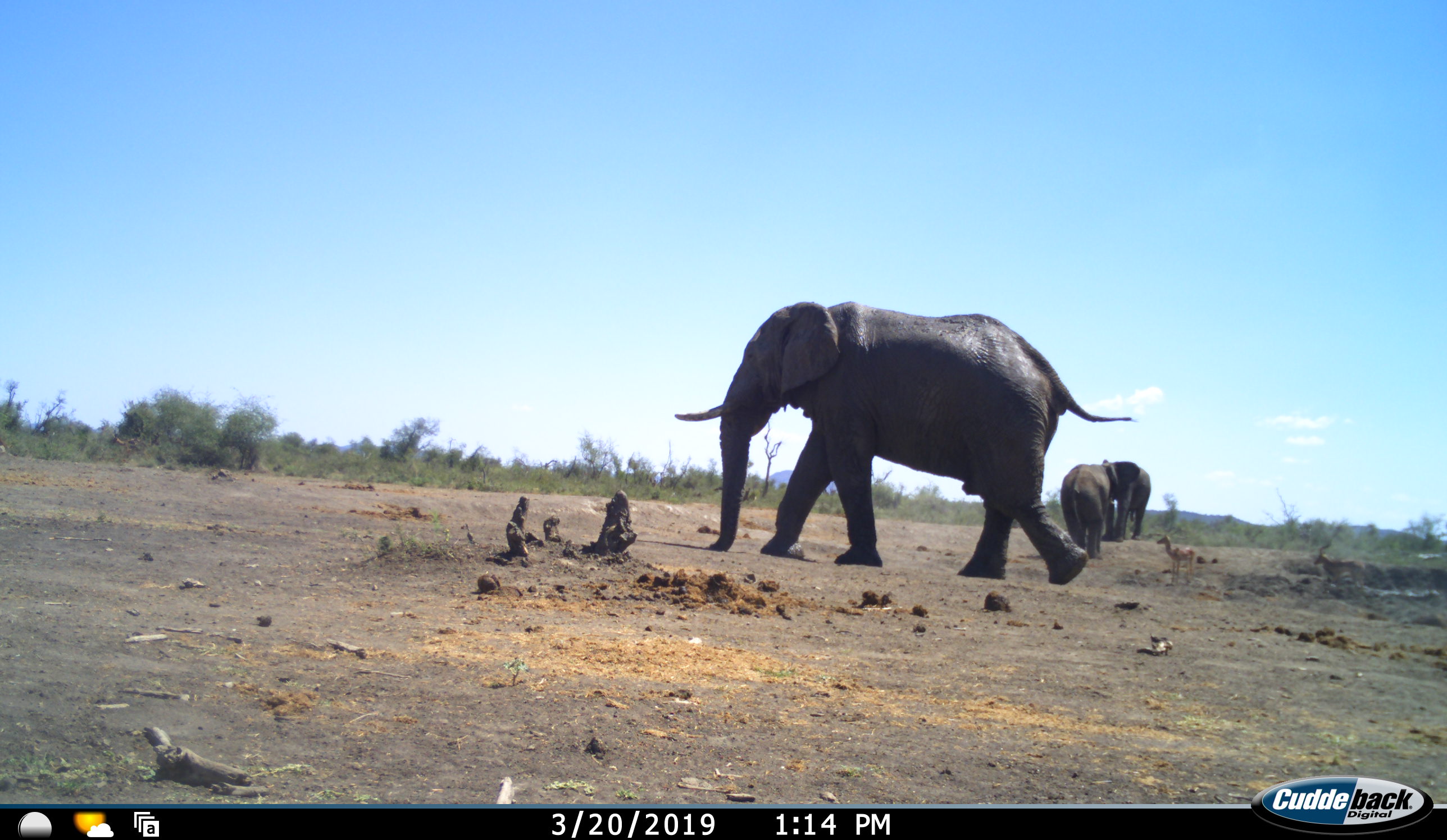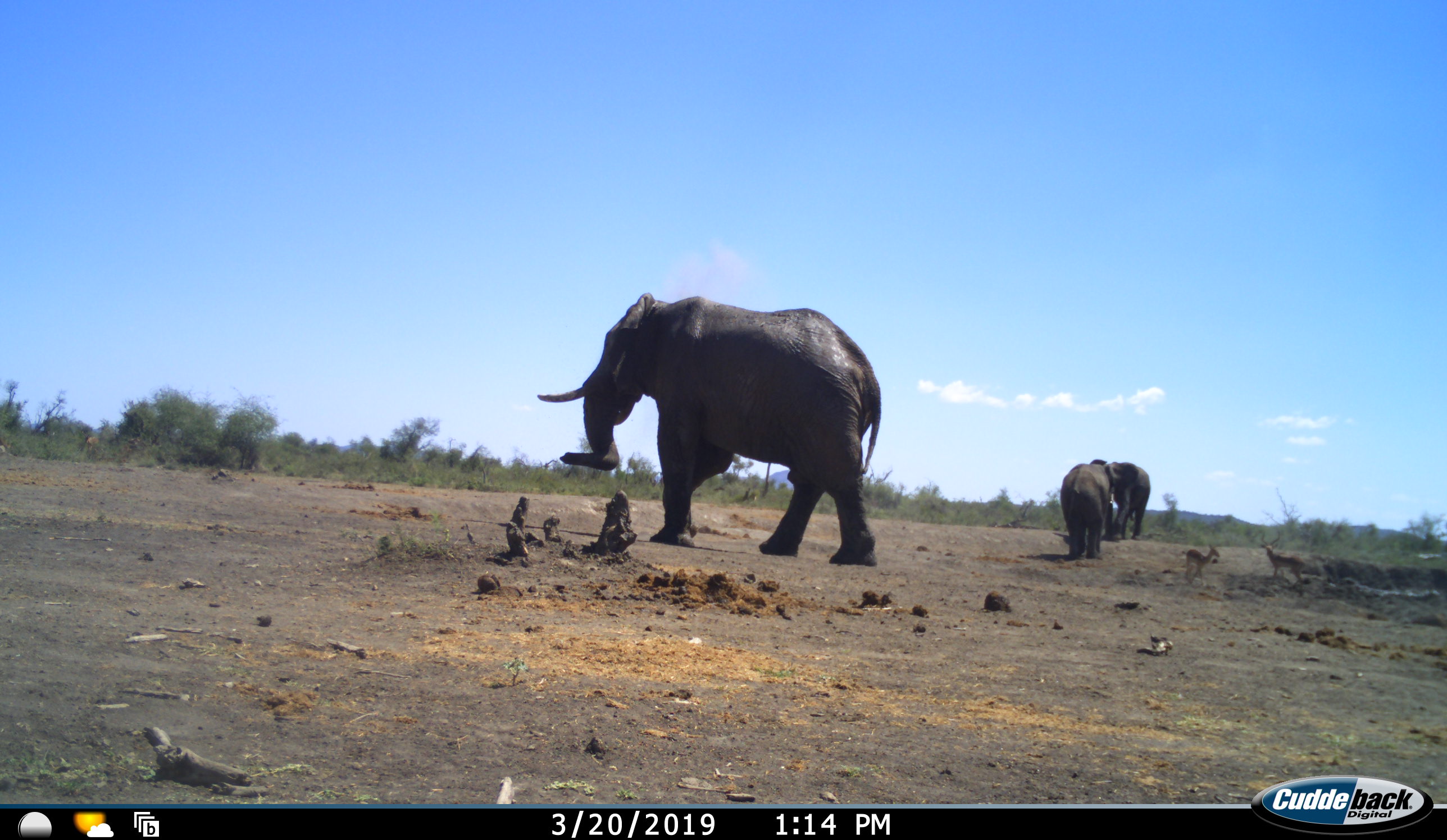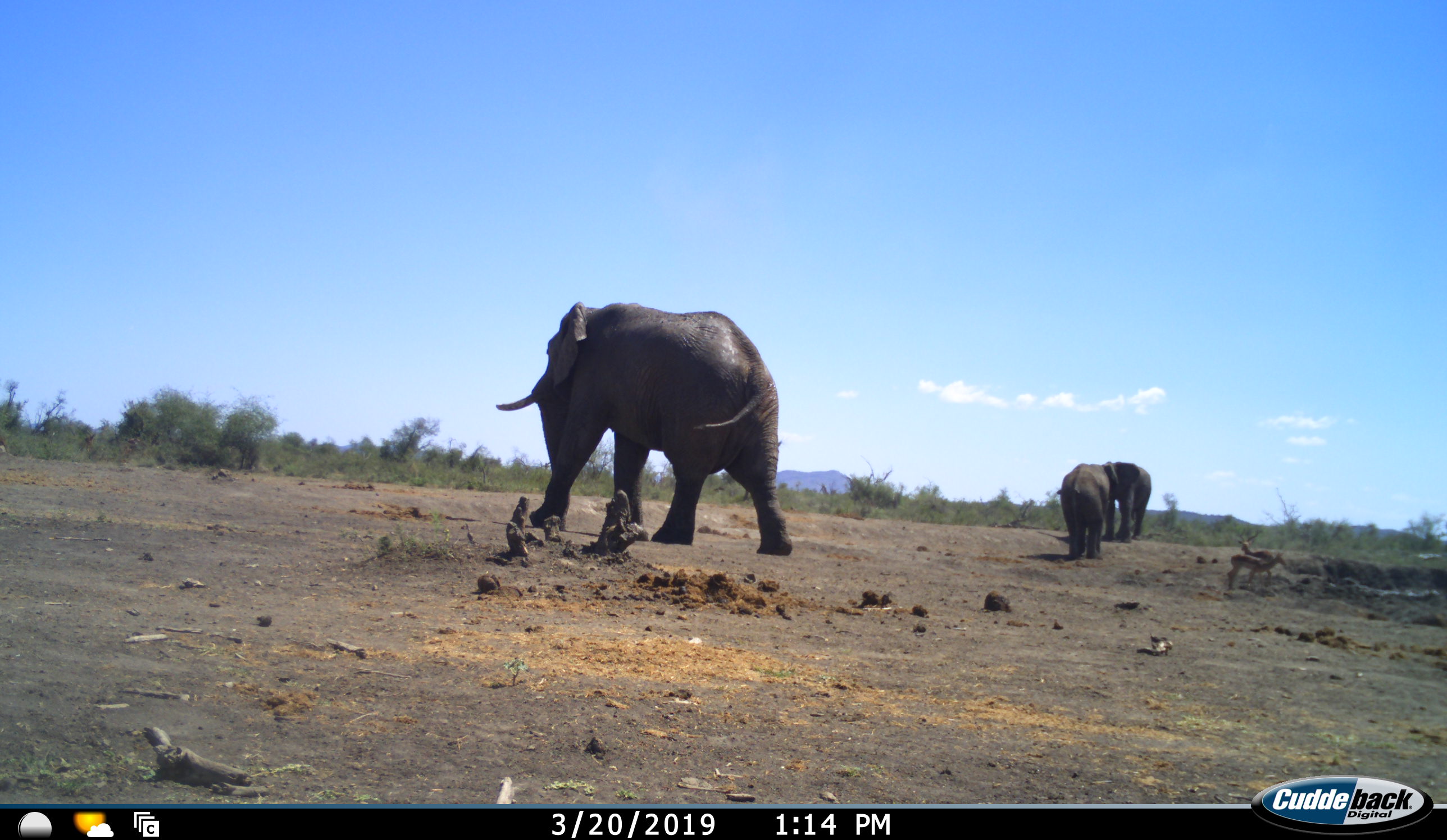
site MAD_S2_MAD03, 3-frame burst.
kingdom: Animalia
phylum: Chordata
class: Mammalia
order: Proboscidea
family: Elephantidae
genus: Loxodonta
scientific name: Loxodonta africana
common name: african bush elephant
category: elephant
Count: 3.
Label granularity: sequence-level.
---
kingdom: Animalia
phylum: Chordata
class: Mammalia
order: Artiodactyla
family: Bovidae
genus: Aepyceros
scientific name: Aepyceros melampus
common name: impala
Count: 2.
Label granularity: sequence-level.